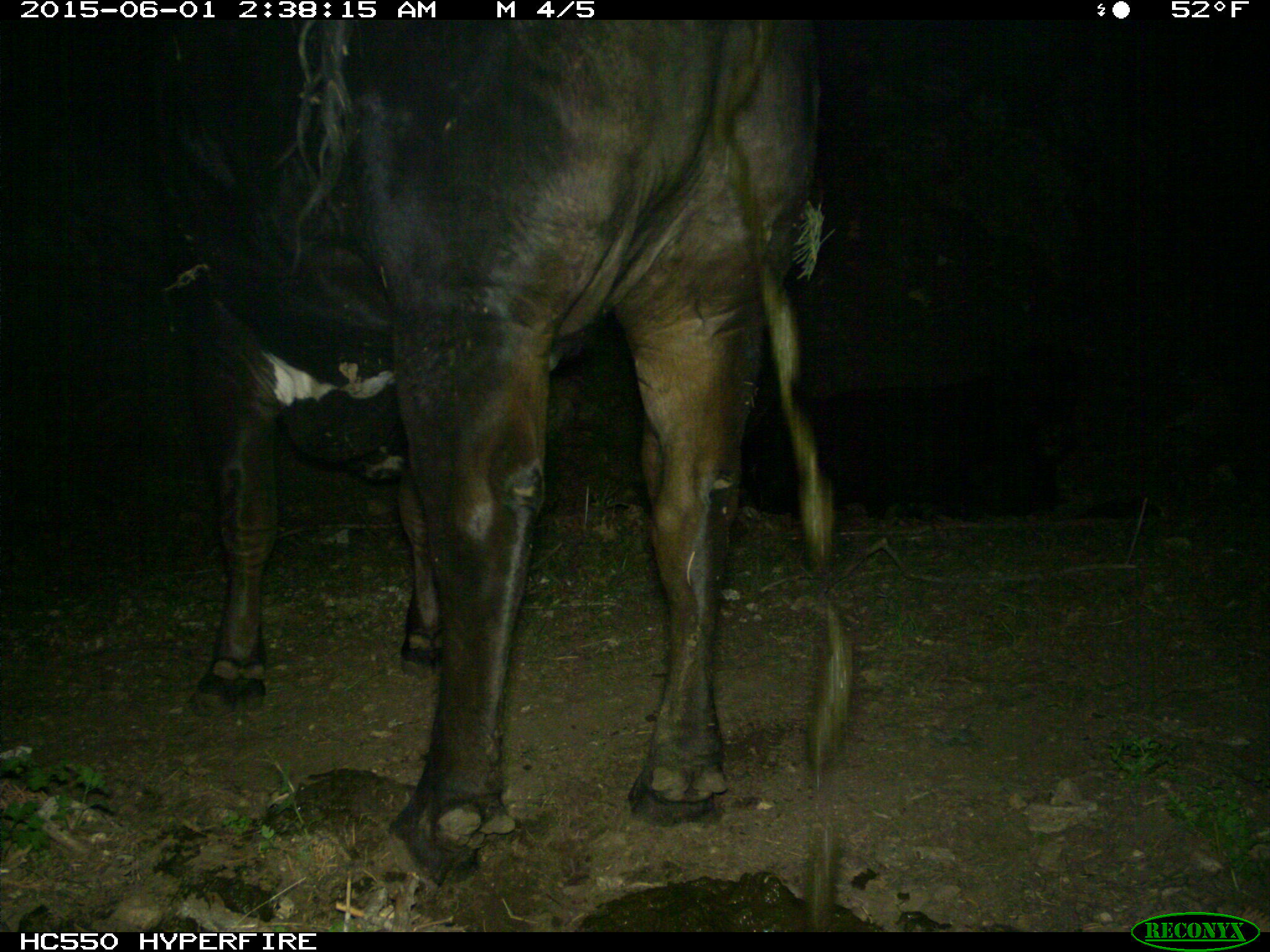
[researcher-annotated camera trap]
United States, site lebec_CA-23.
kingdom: Animalia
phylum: Chordata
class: Mammalia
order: Artiodactyla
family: Bovidae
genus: Bos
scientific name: Bos taurus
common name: domestic cow